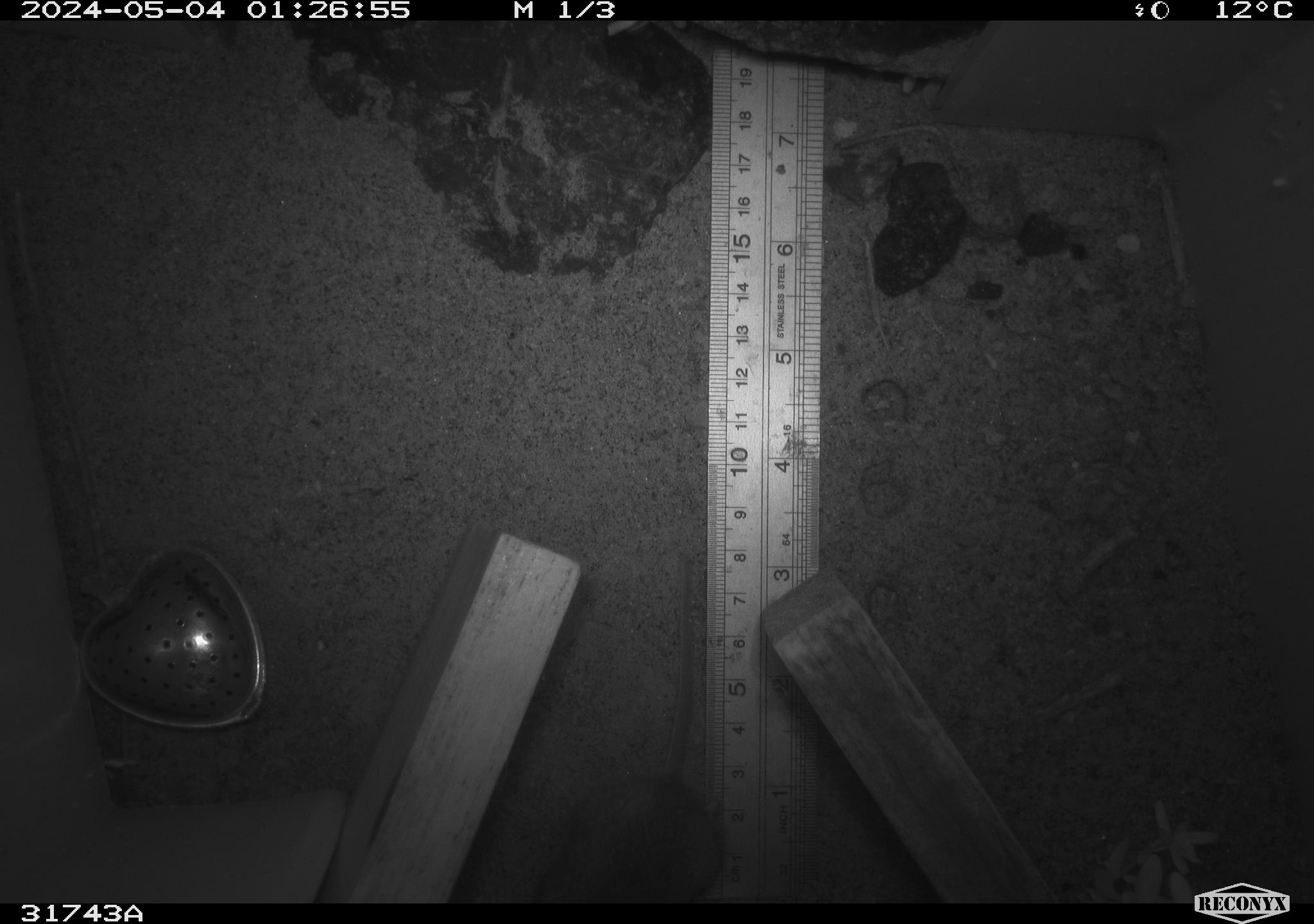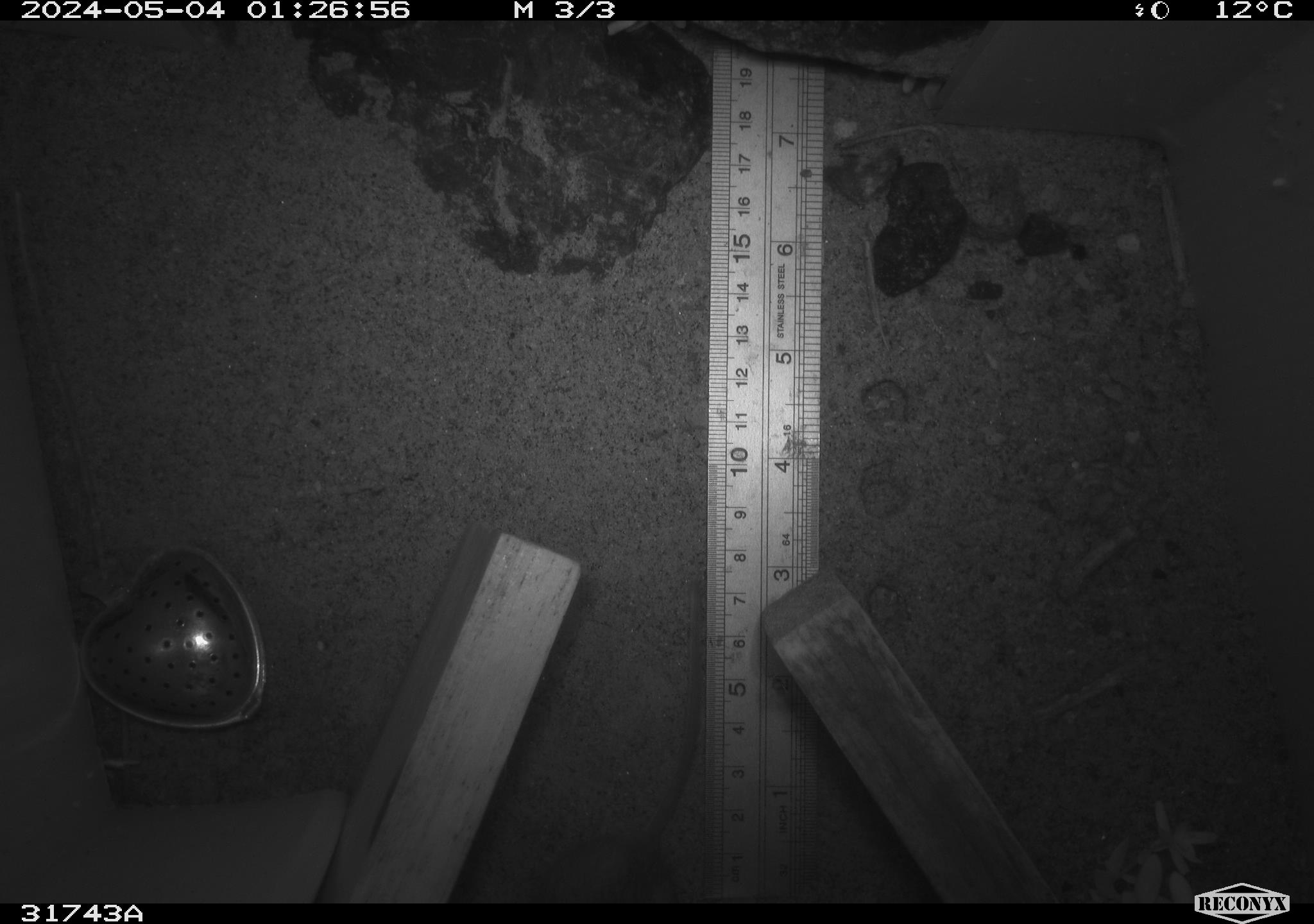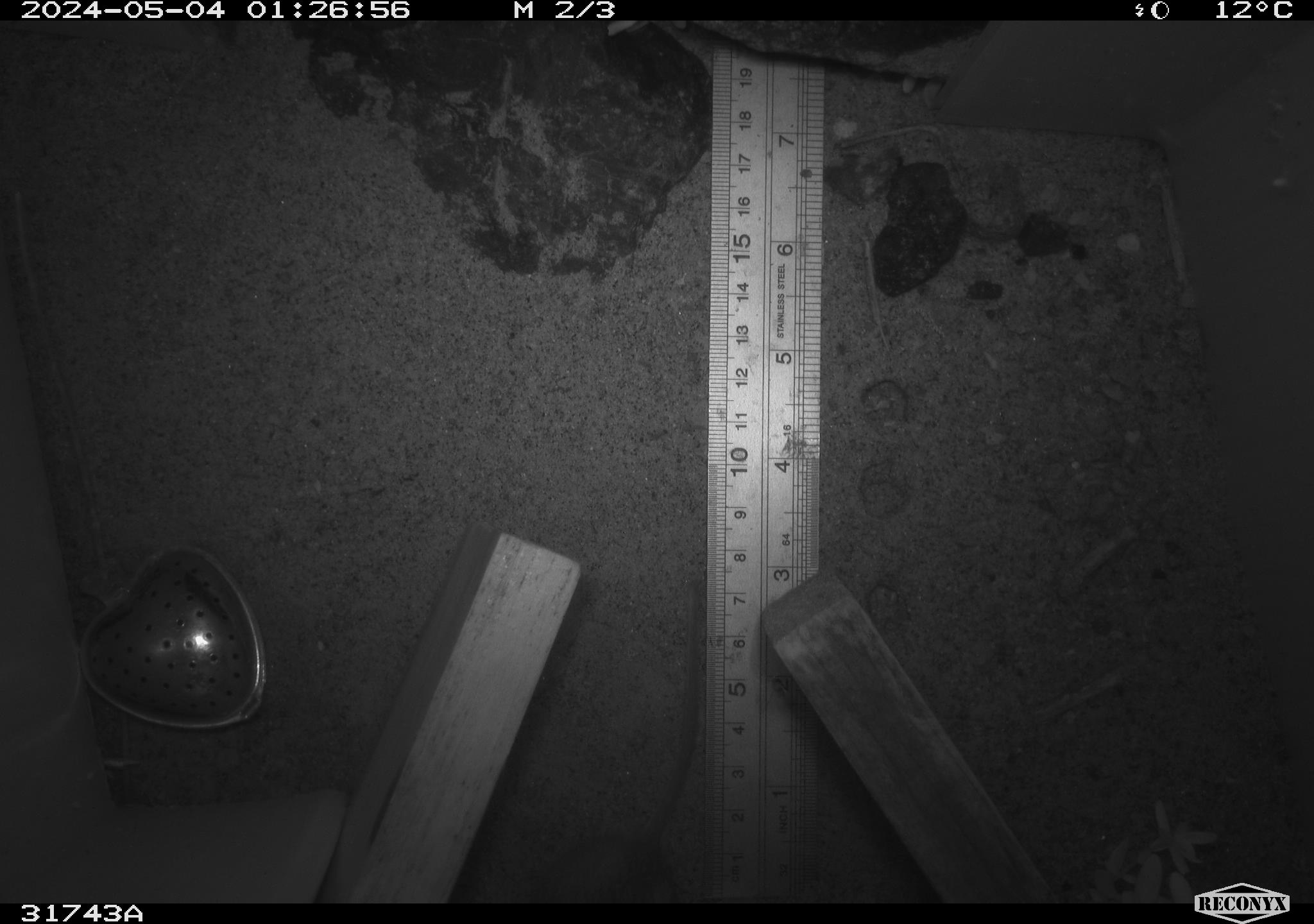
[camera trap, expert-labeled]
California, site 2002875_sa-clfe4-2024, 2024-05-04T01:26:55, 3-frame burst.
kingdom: Animalia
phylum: Chordata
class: Mammalia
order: Rodentia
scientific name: Rodentia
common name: mouse species